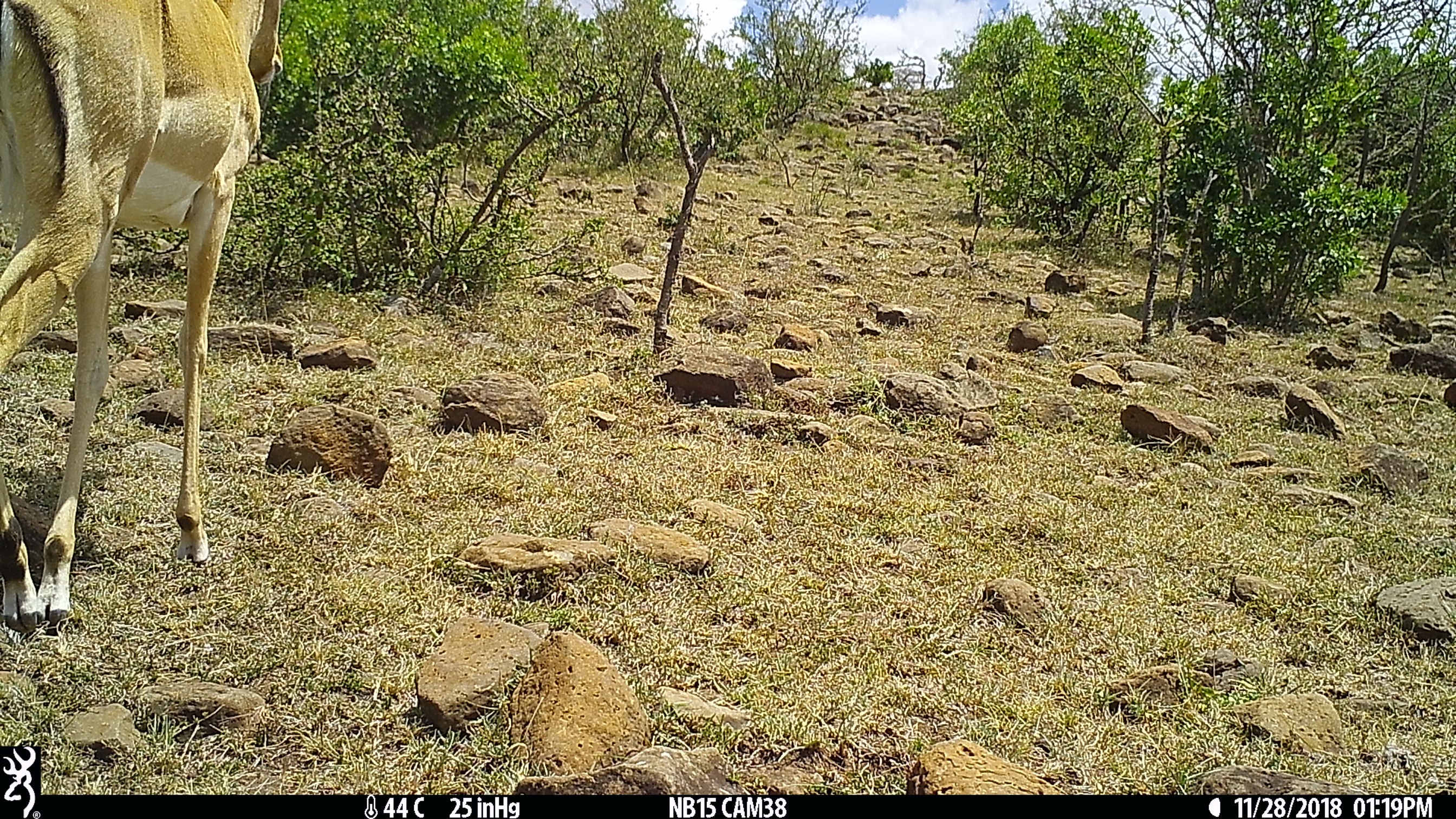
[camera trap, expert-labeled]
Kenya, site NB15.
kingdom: Animalia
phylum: Chordata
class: Mammalia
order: Artiodactyla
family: Bovidae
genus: Aepyceros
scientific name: Aepyceros melampus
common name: impala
Impala (Aepyceros melampus).